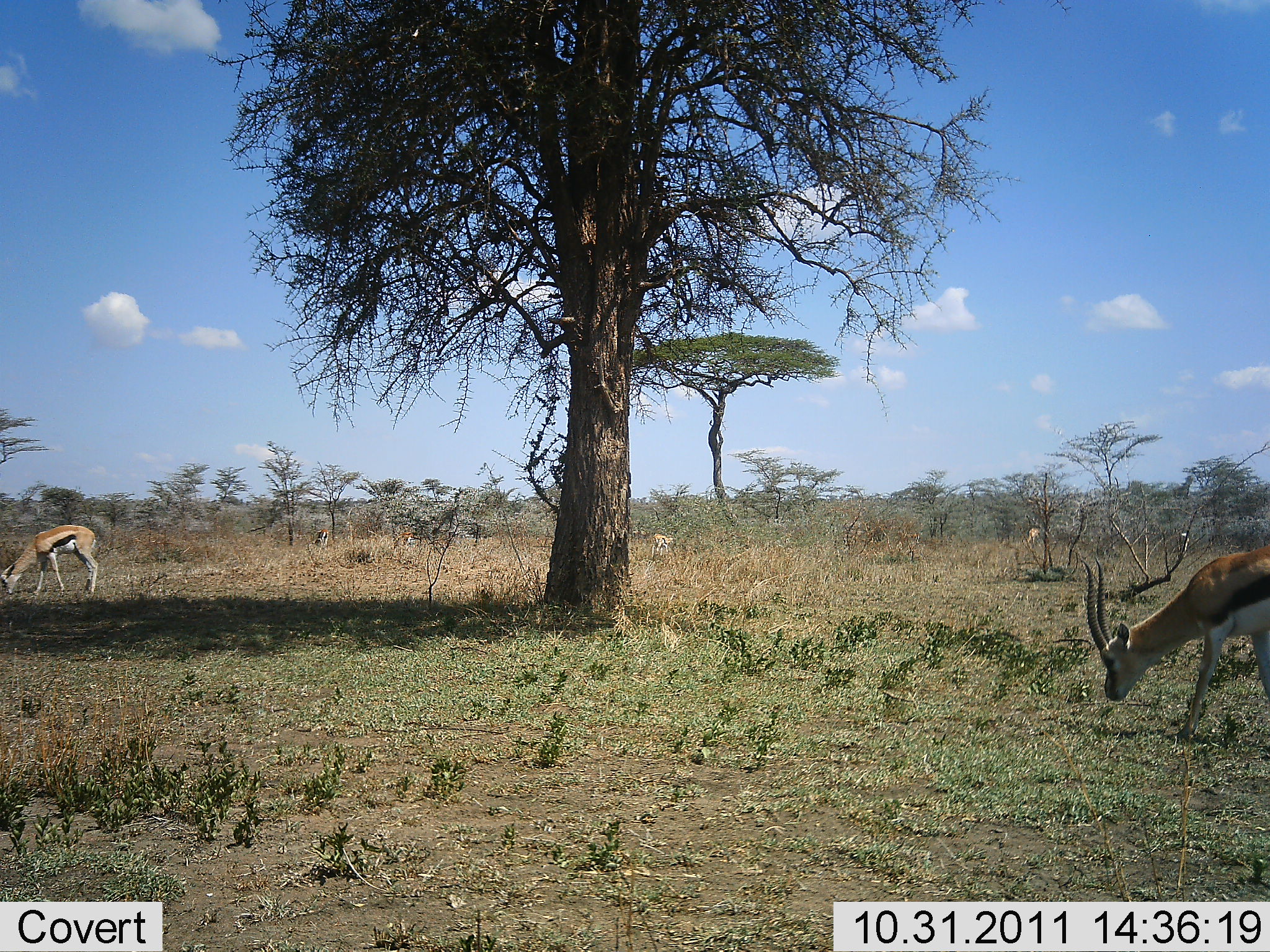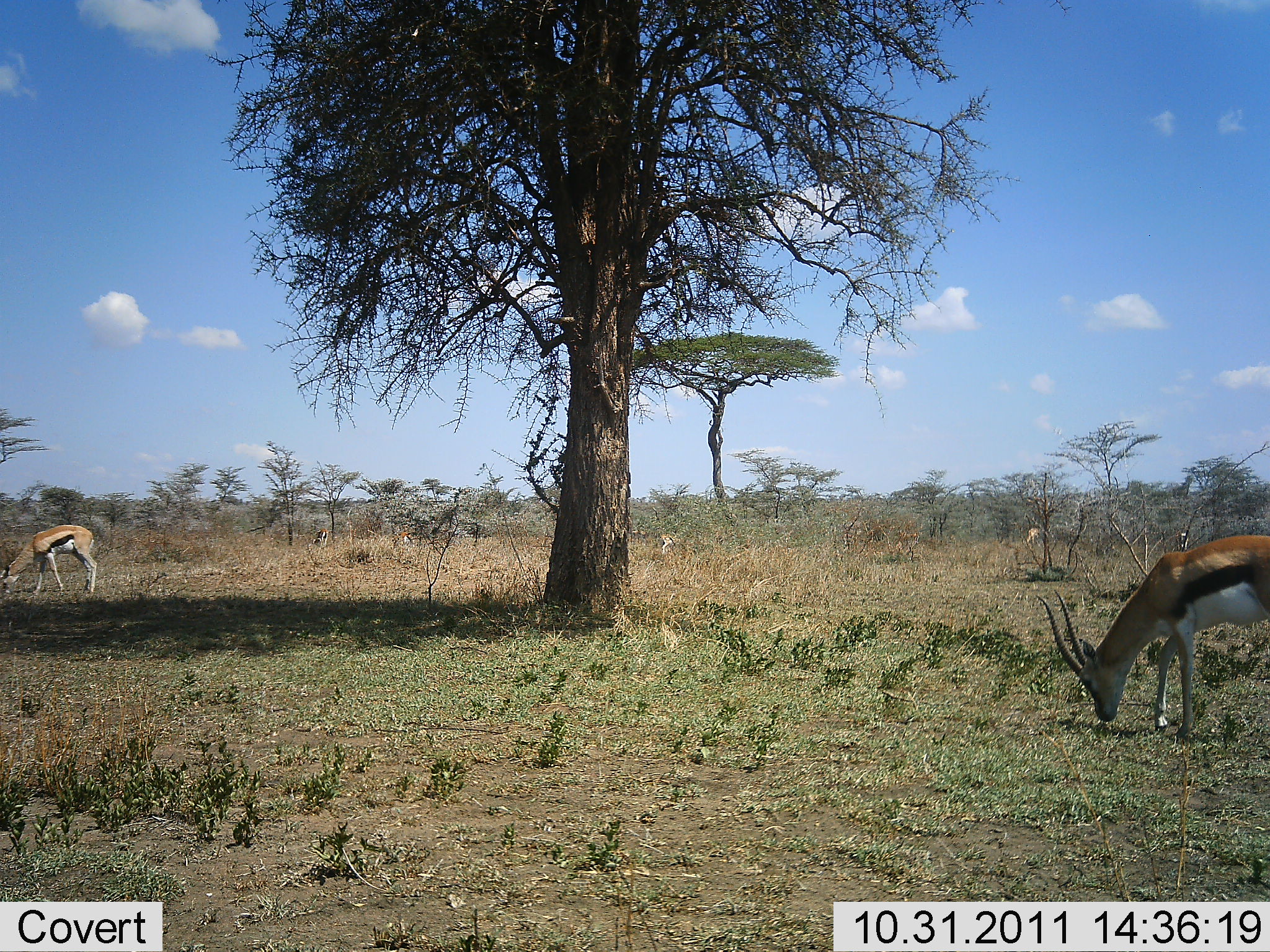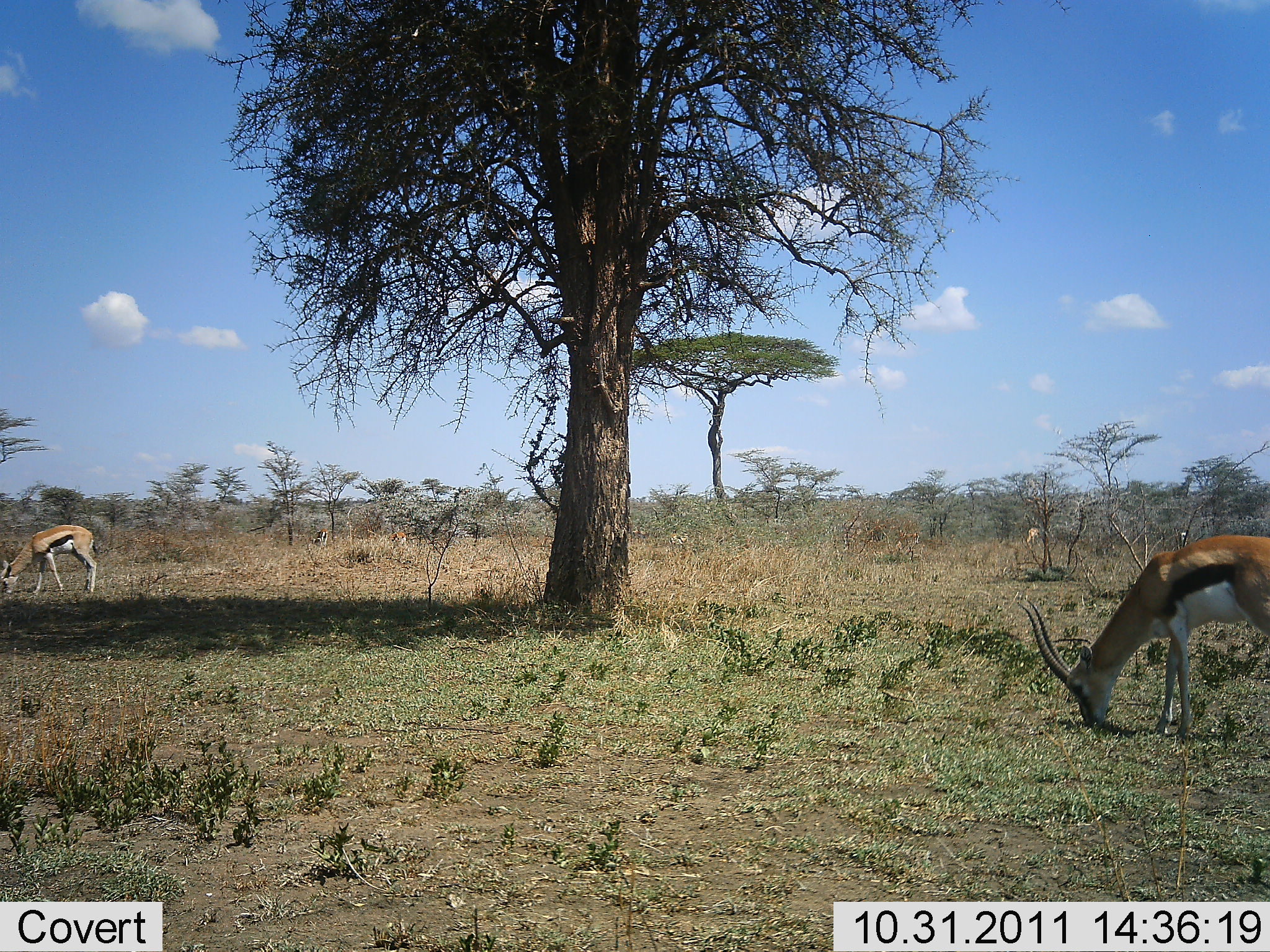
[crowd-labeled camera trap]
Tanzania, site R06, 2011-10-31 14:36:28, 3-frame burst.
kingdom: Animalia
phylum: Chordata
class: Mammalia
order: Artiodactyla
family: Bovidae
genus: Eudorcas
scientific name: Eudorcas thomsonii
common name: thomson's gazelle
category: gazellethomsons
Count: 2.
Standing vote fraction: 19%.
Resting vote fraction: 0%.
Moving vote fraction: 12%.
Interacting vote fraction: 0%.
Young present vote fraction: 0%.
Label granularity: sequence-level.